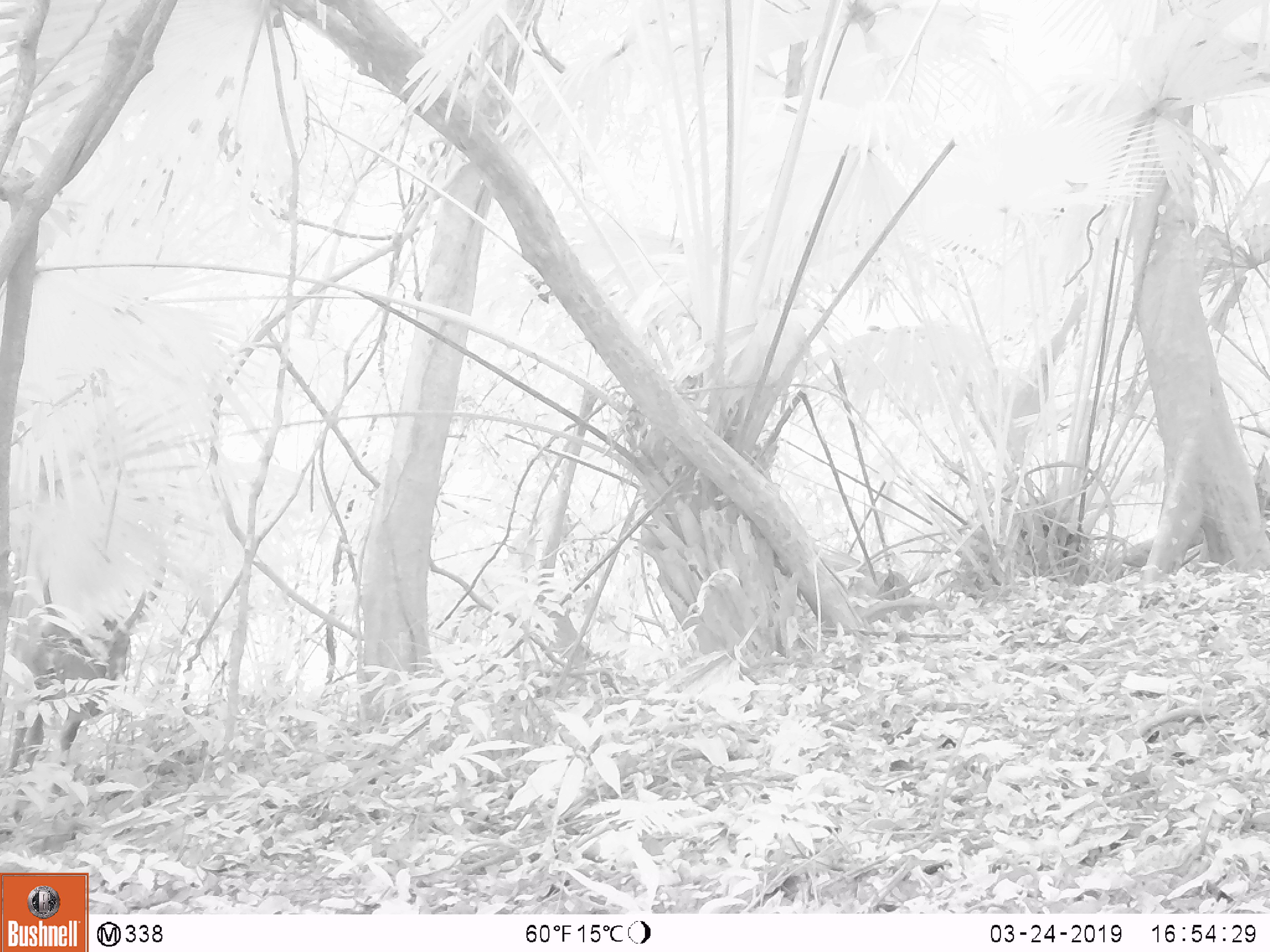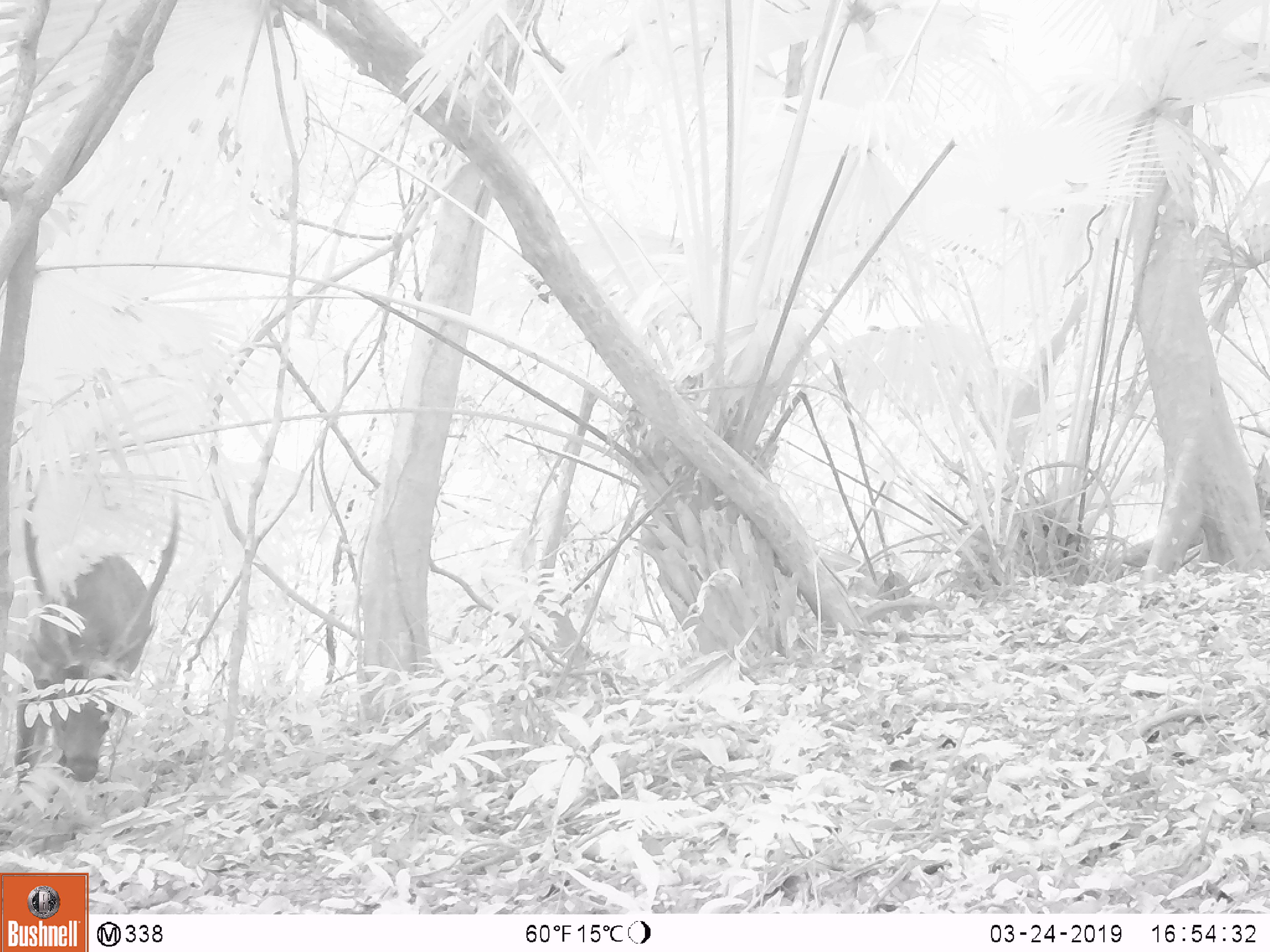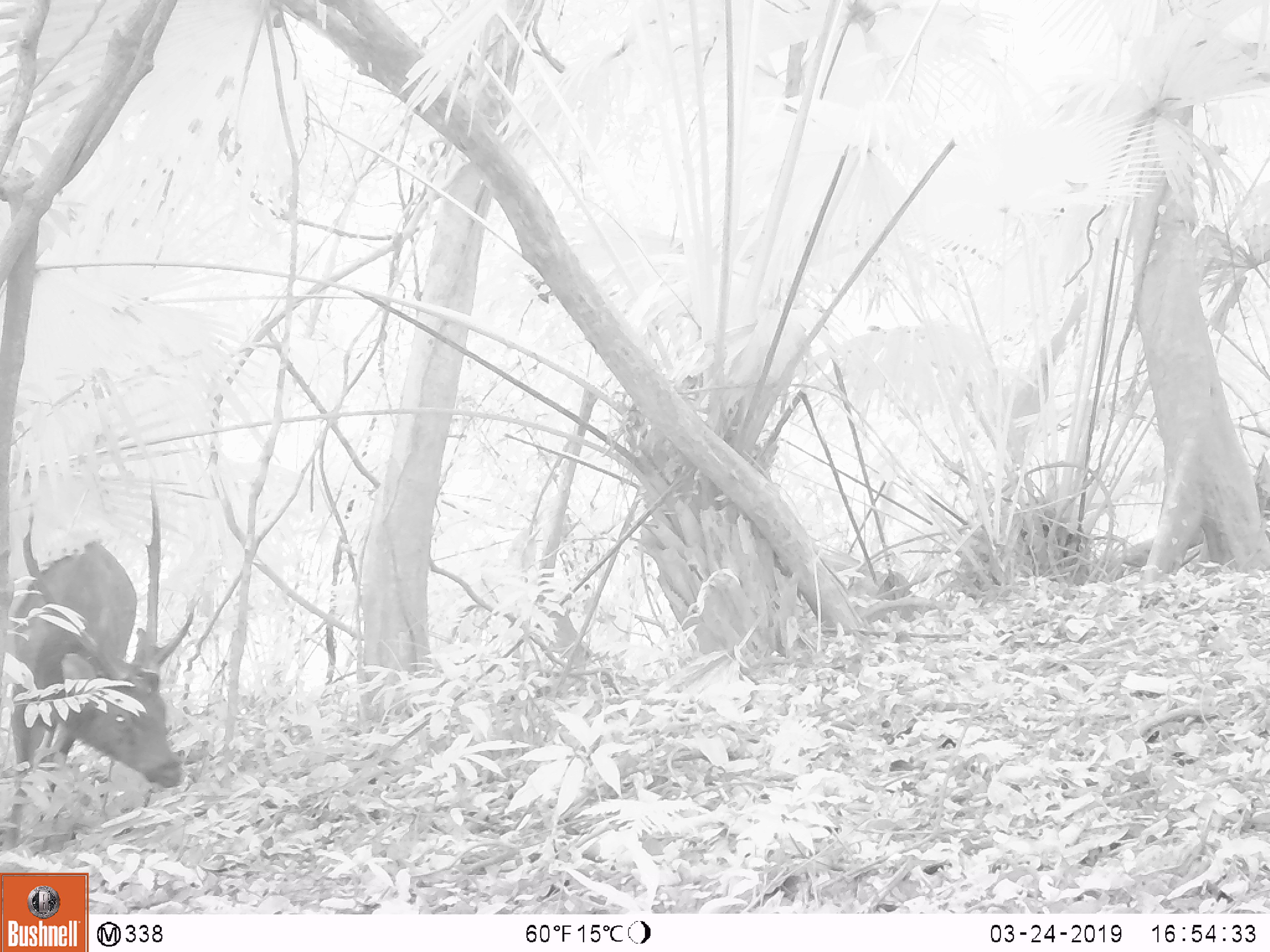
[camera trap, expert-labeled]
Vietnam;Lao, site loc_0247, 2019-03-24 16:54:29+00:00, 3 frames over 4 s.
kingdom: Animalia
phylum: Chordata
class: Mammalia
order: Artiodactyla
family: Cervidae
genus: Rusa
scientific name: Rusa unicolor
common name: sambar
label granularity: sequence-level